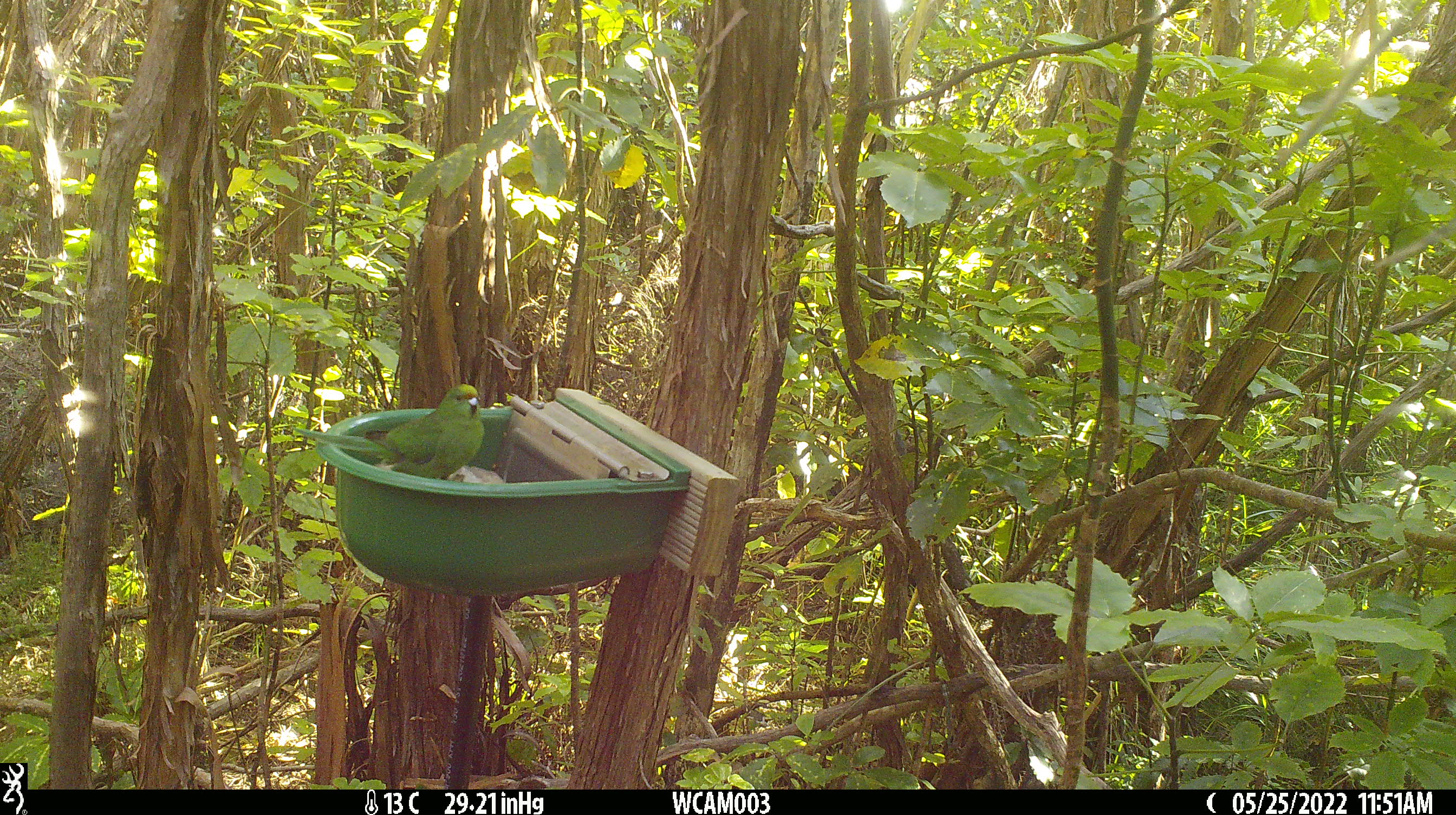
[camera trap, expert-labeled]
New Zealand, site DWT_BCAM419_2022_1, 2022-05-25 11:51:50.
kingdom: Animalia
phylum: Chordata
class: Aves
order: Psittaciformes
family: Psittaculidae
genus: Cyanoramphus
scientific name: Cyanoramphus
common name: parakeet